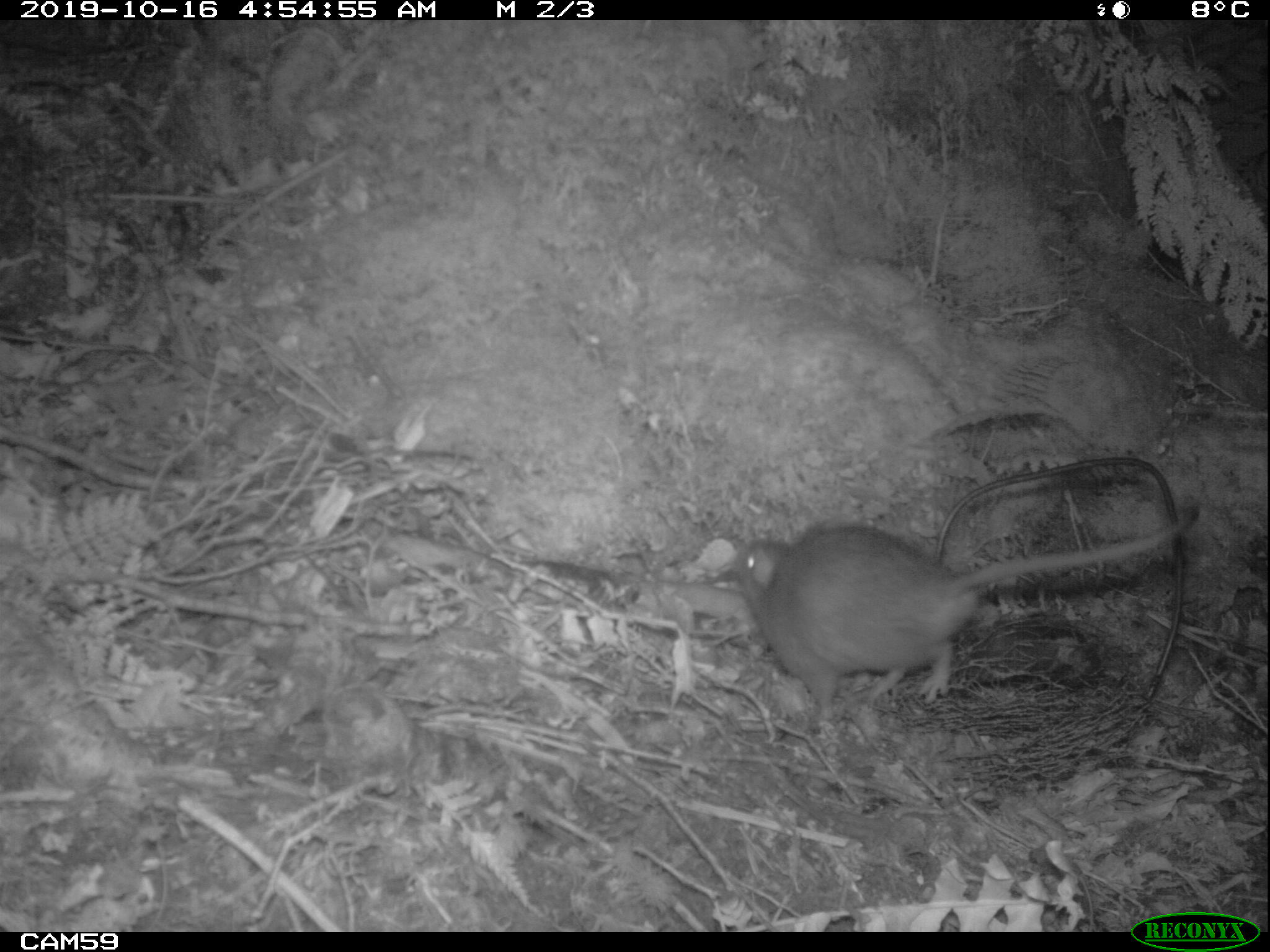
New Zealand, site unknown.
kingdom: Animalia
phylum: Chordata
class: Mammalia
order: Rodentia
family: Muridae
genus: Rattus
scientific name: Rattus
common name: rat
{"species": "rat (Rattus)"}